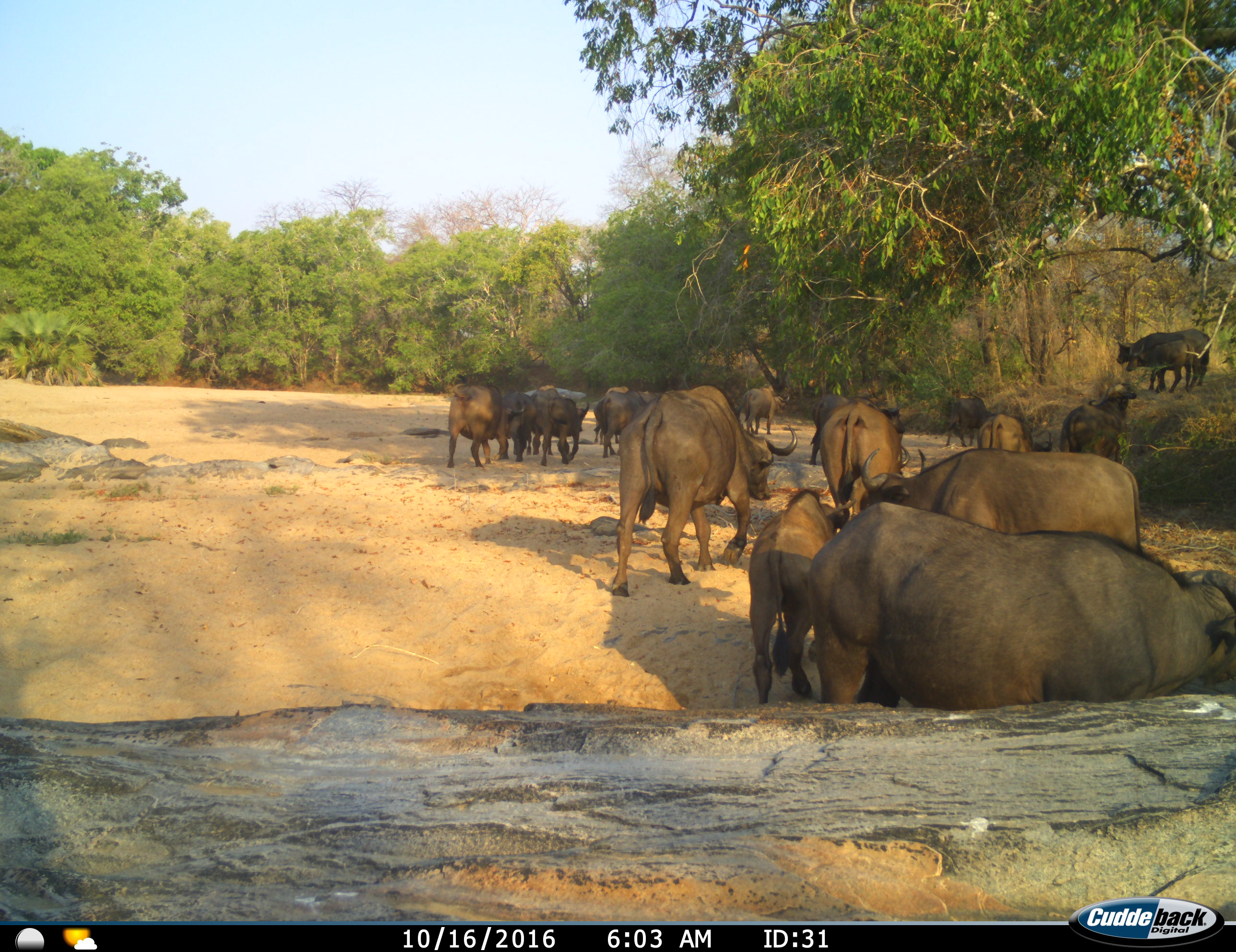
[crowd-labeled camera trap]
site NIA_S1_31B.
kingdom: Animalia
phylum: Chordata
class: Mammalia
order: Artiodactyla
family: Bovidae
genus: Syncerus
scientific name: Syncerus caffer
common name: african buffalo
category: buffalo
Buffalo (african buffalo) (Syncerus caffer), count 11-50. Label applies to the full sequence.